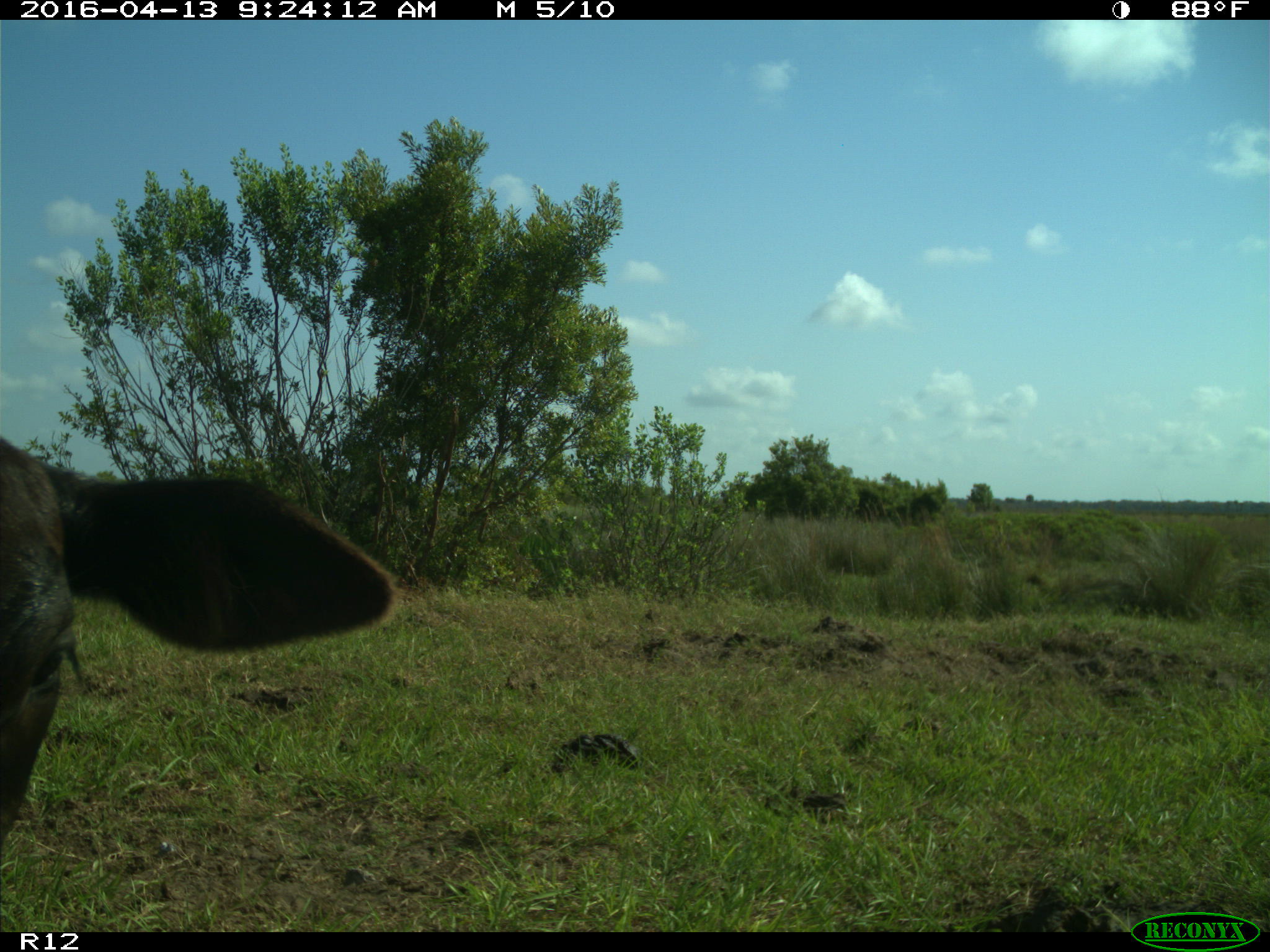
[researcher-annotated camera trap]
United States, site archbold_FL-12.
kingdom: Animalia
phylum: Chordata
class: Mammalia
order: Artiodactyla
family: Bovidae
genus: Bos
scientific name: Bos taurus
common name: domestic cow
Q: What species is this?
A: Bos taurus (domestic cow).